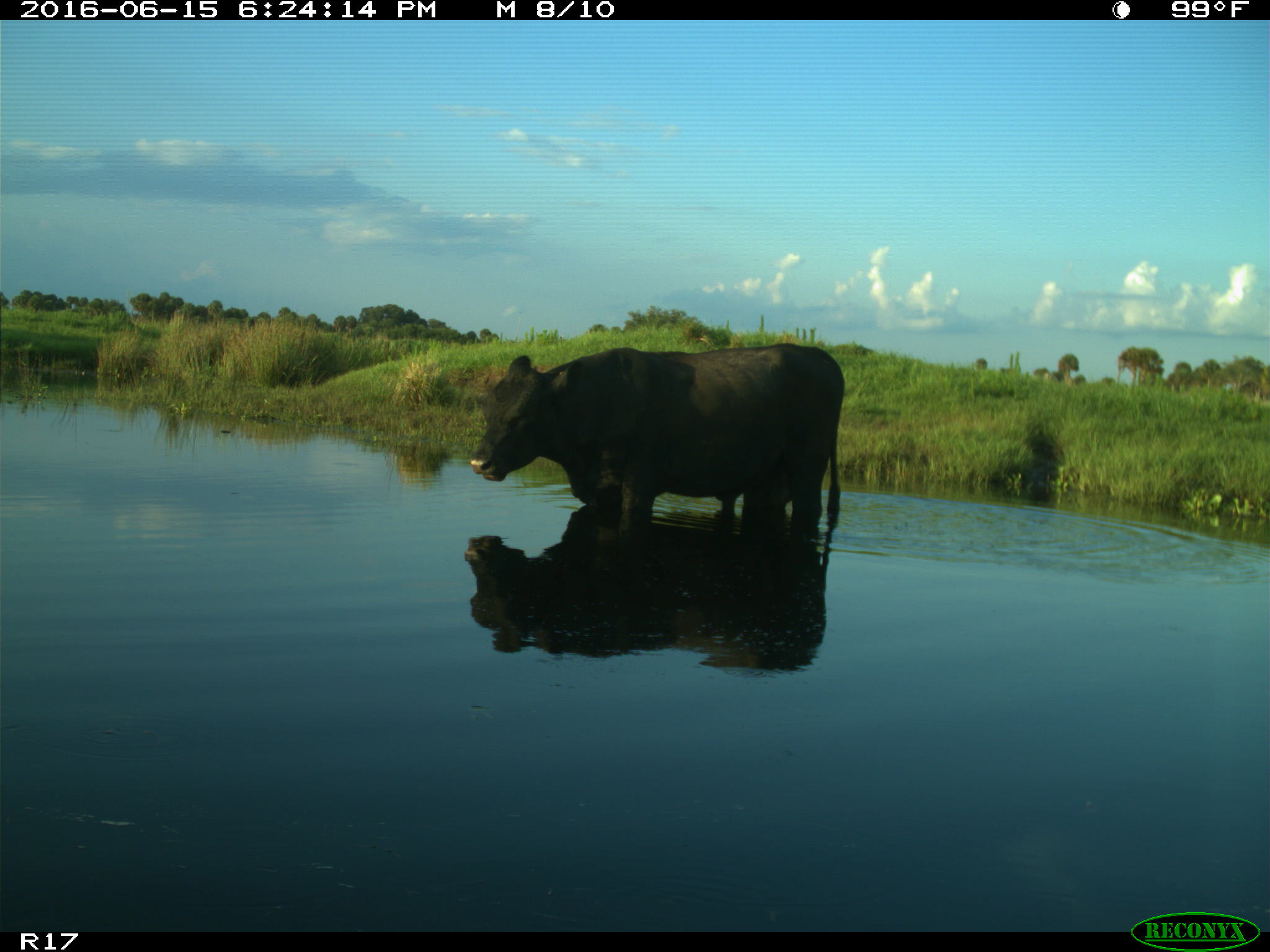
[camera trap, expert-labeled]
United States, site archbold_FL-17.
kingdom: Animalia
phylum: Chordata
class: Mammalia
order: Artiodactyla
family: Bovidae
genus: Bos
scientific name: Bos taurus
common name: domestic cow